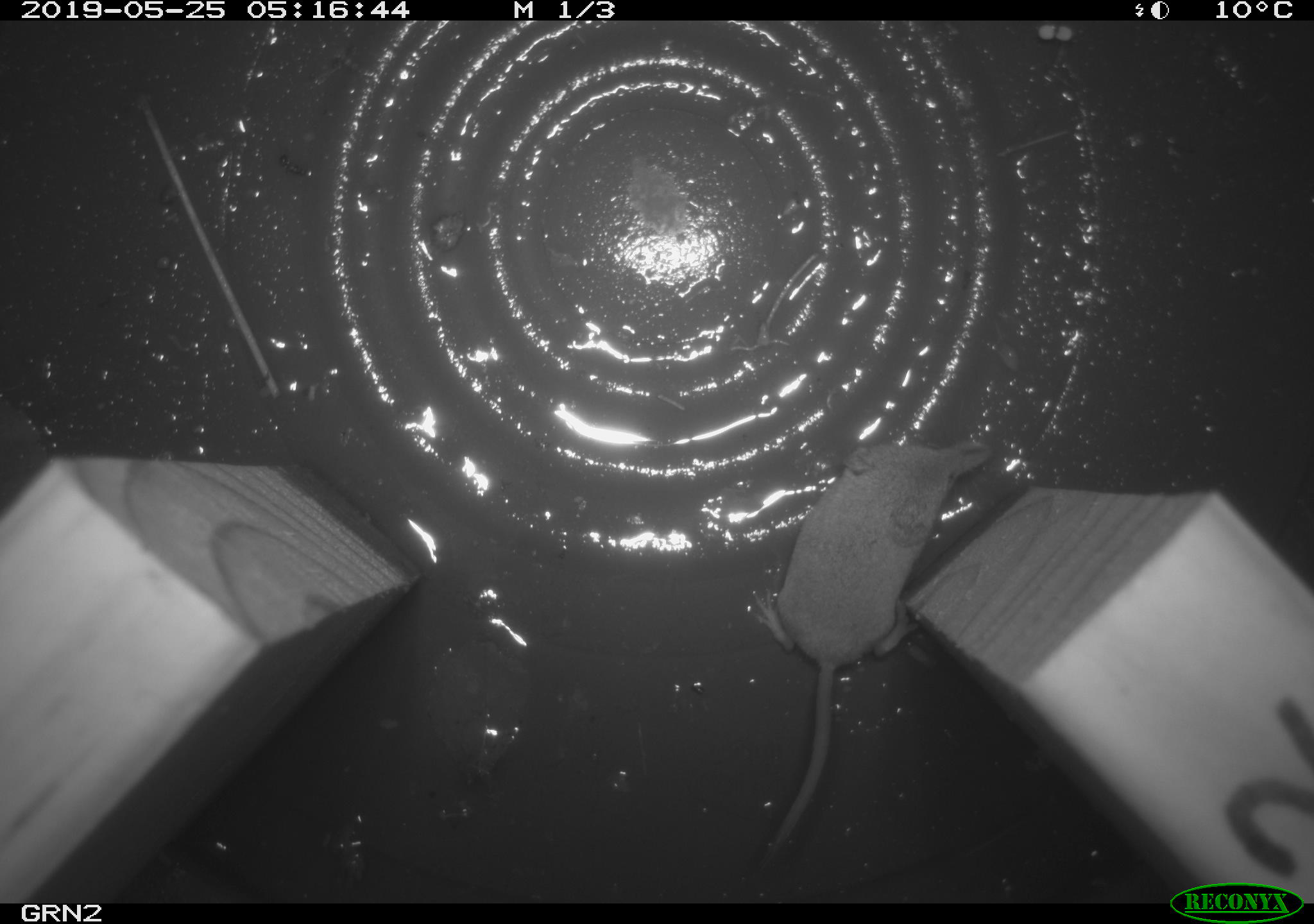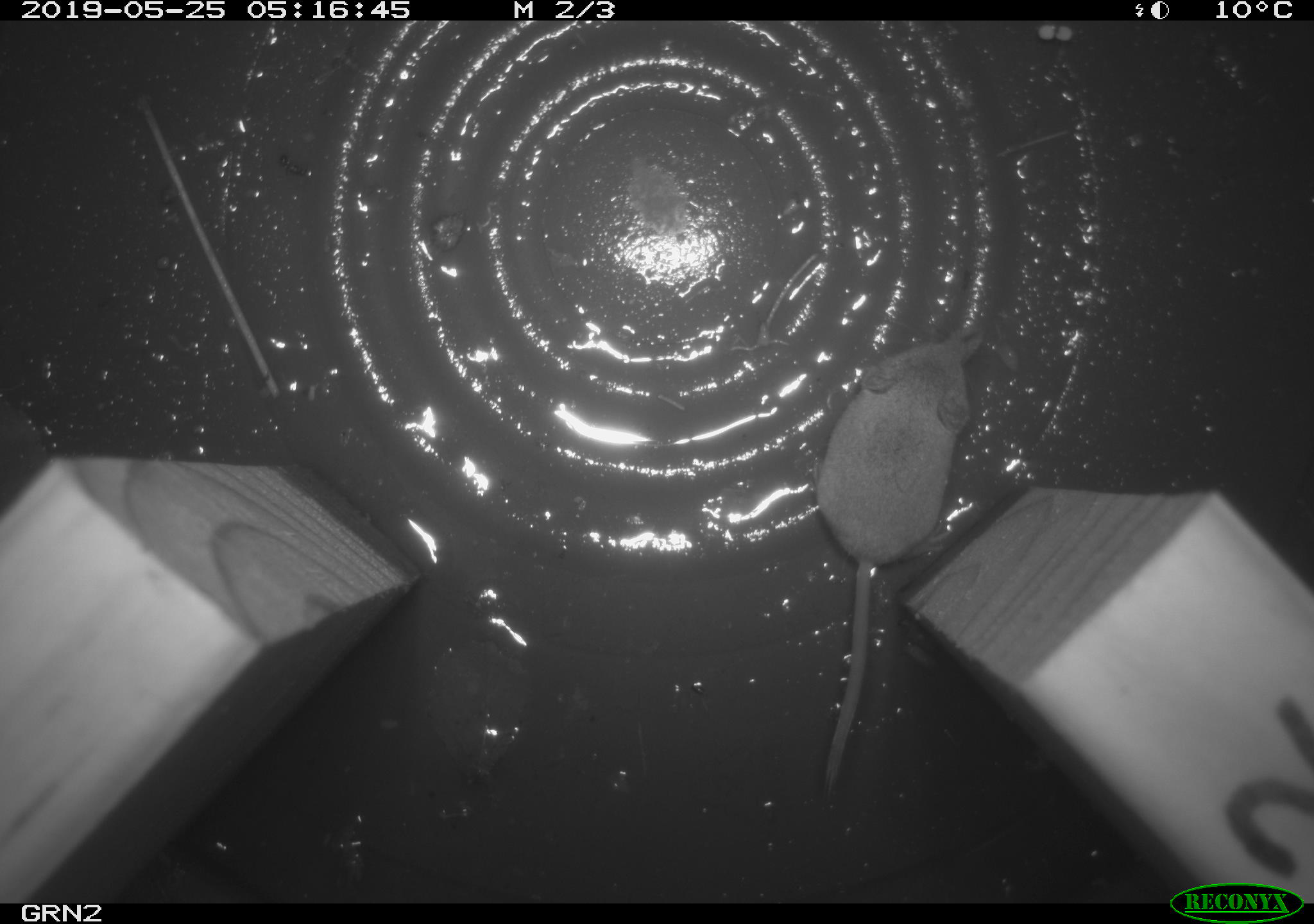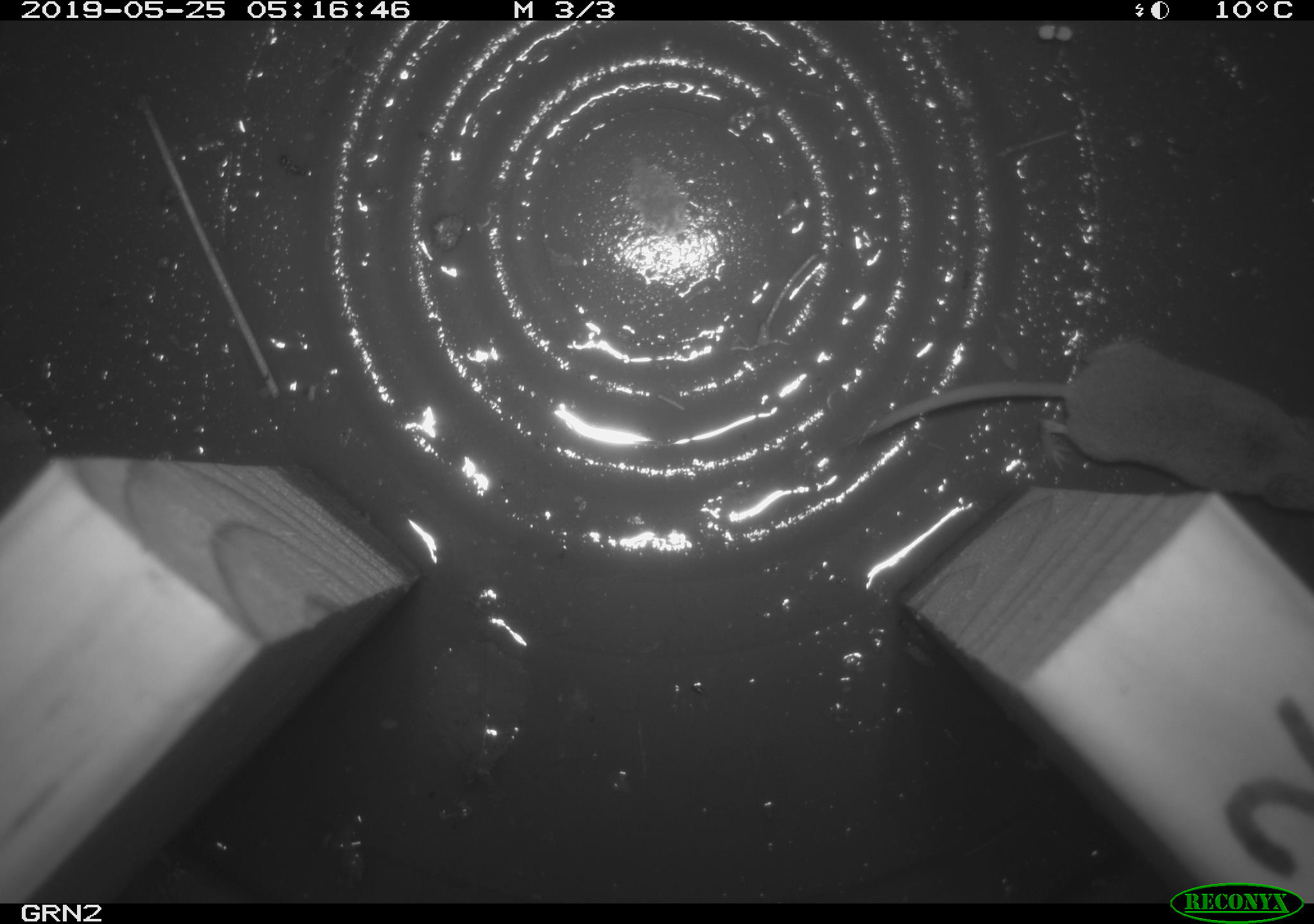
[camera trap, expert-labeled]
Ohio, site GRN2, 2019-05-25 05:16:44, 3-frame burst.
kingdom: Animalia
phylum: Chordata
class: Mammalia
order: Eulipotyphla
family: Soricidae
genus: Sorex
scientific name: Sorex cinereus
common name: masked shrew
Masked shrew (Sorex cinereus).